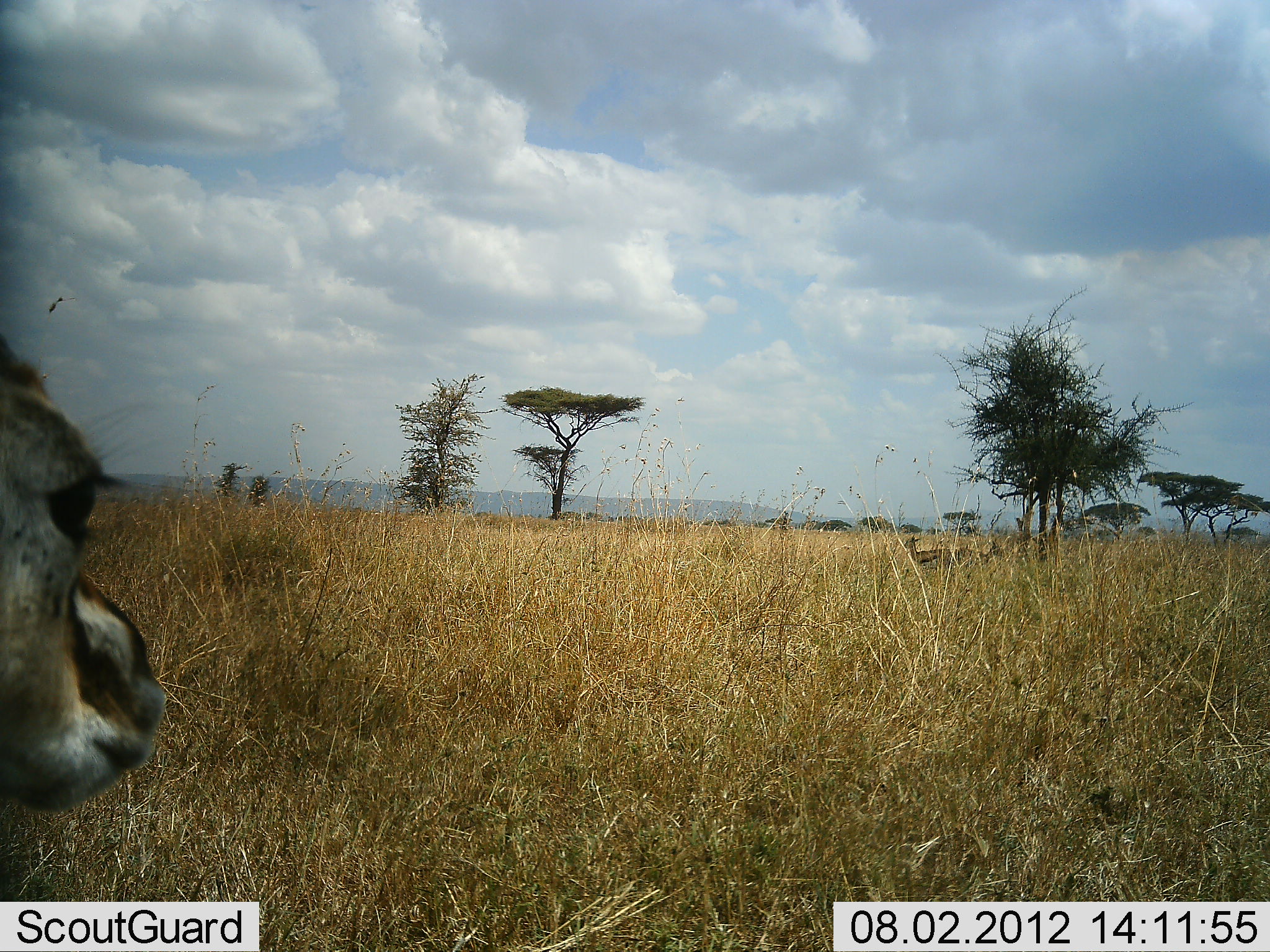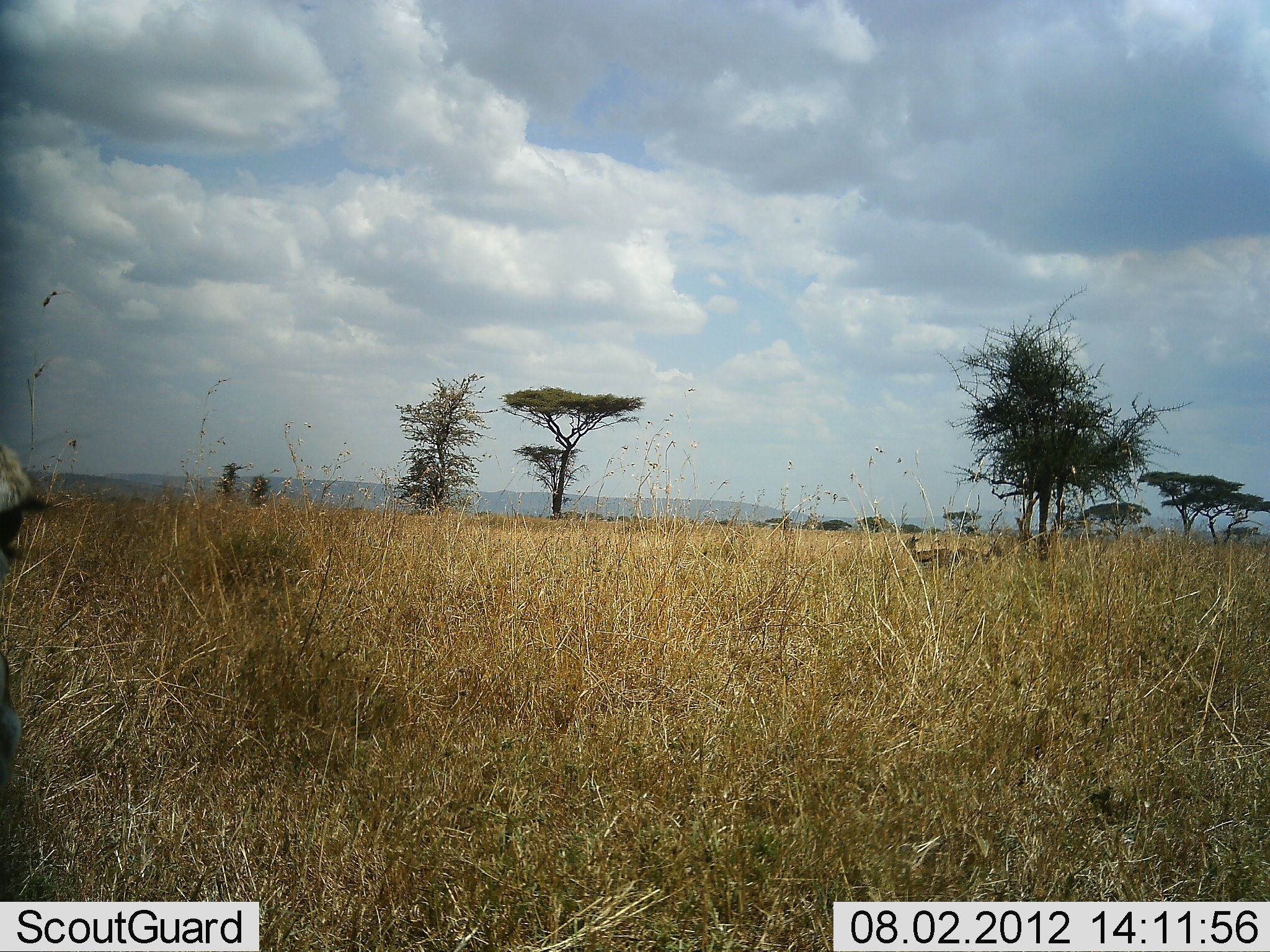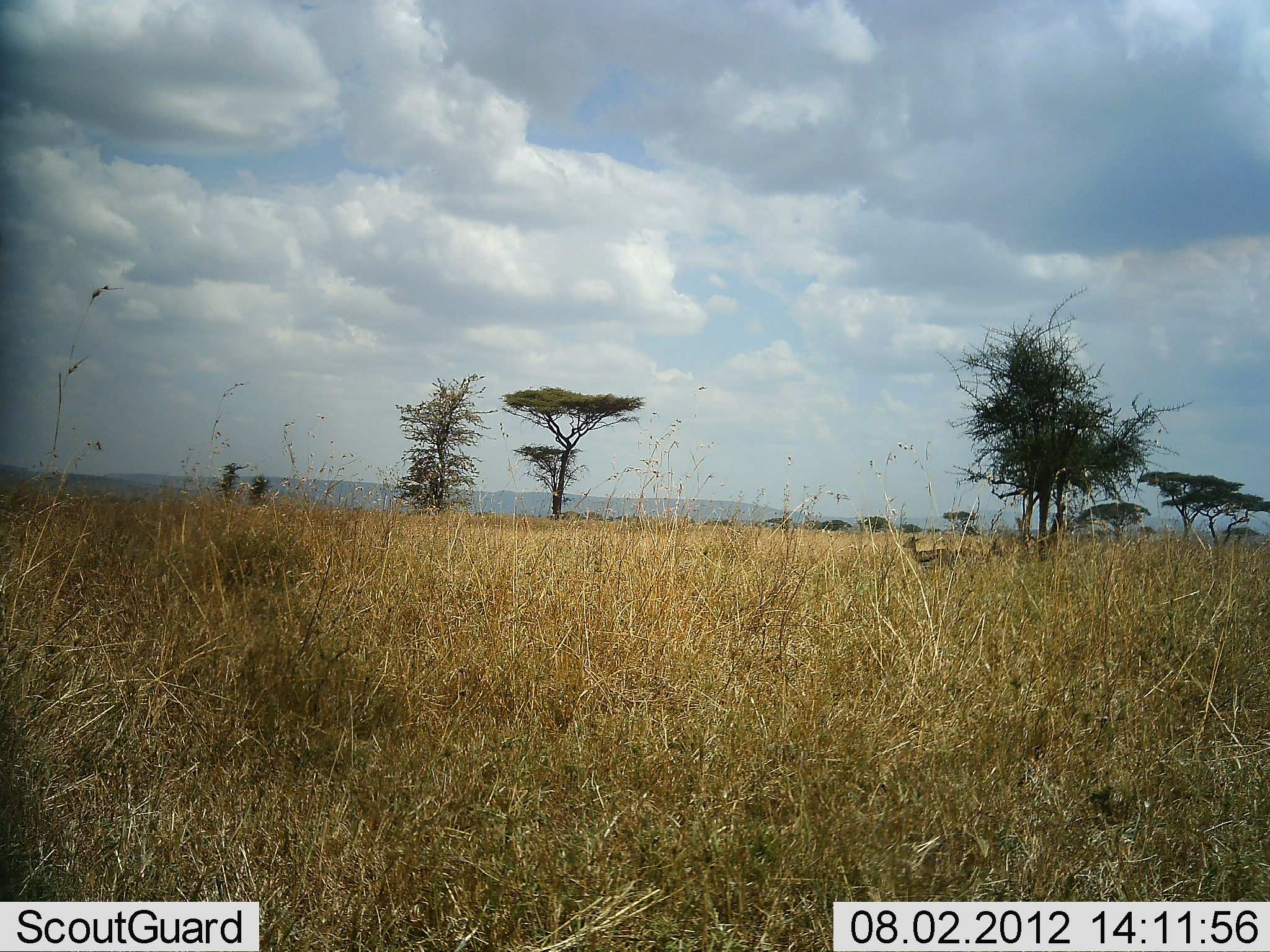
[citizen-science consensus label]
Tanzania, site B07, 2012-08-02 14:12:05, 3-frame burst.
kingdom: Animalia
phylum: Chordata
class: Mammalia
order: Artiodactyla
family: Bovidae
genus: Eudorcas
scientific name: Eudorcas thomsonii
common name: thomson's gazelle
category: gazellethomsons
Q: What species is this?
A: Gazellethomsons (thomson's gazelle) (Eudorcas thomsonii).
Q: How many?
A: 2.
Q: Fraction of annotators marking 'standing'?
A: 100%.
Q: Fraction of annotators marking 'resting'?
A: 0%.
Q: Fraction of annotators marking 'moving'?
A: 30%.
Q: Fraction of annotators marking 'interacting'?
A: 0%.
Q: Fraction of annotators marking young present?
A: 0%.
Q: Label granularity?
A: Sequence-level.